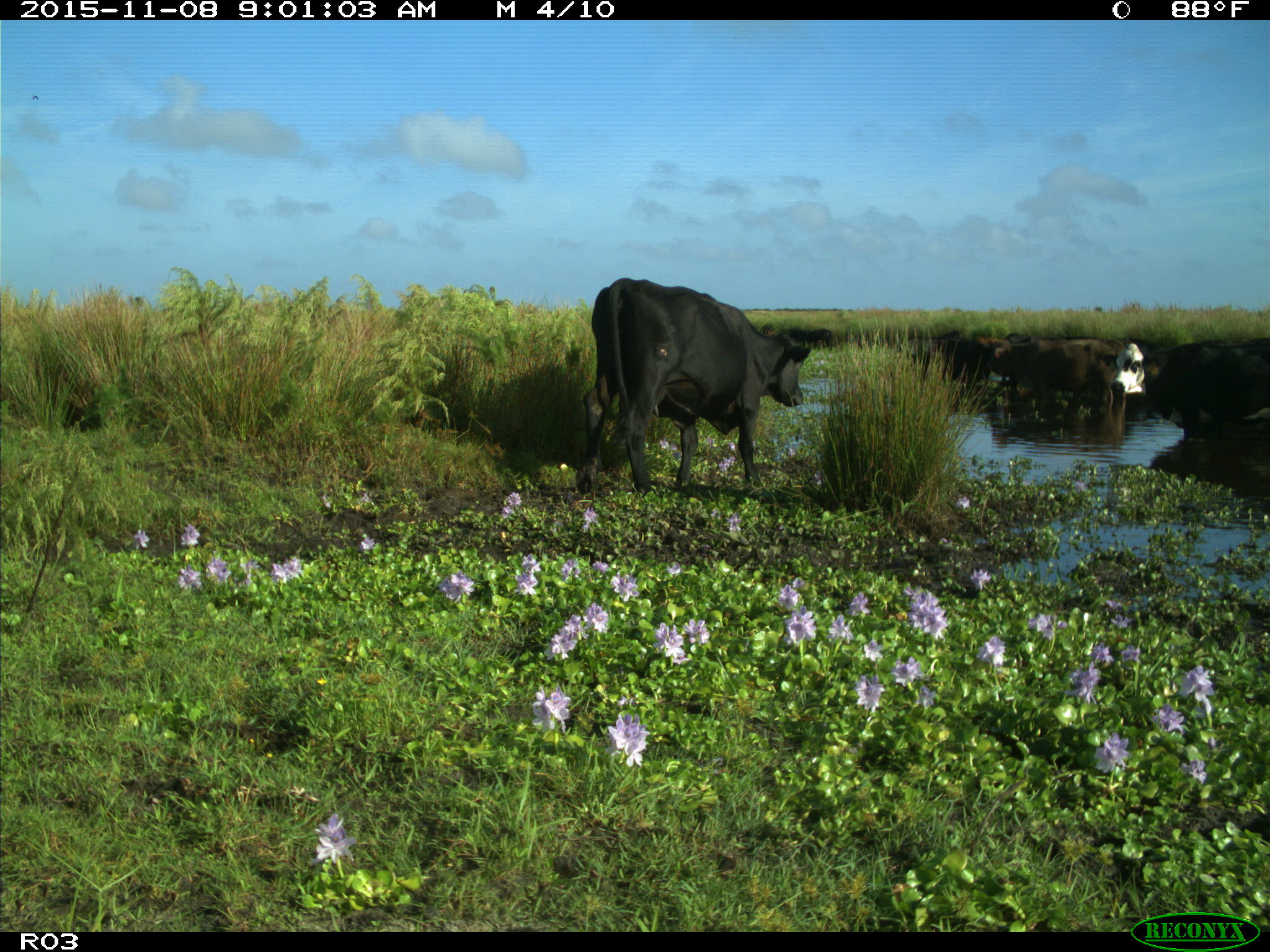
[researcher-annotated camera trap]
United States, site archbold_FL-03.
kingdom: Animalia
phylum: Chordata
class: Mammalia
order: Artiodactyla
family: Bovidae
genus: Bos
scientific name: Bos taurus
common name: domestic cow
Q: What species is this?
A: Bos taurus (domestic cow).